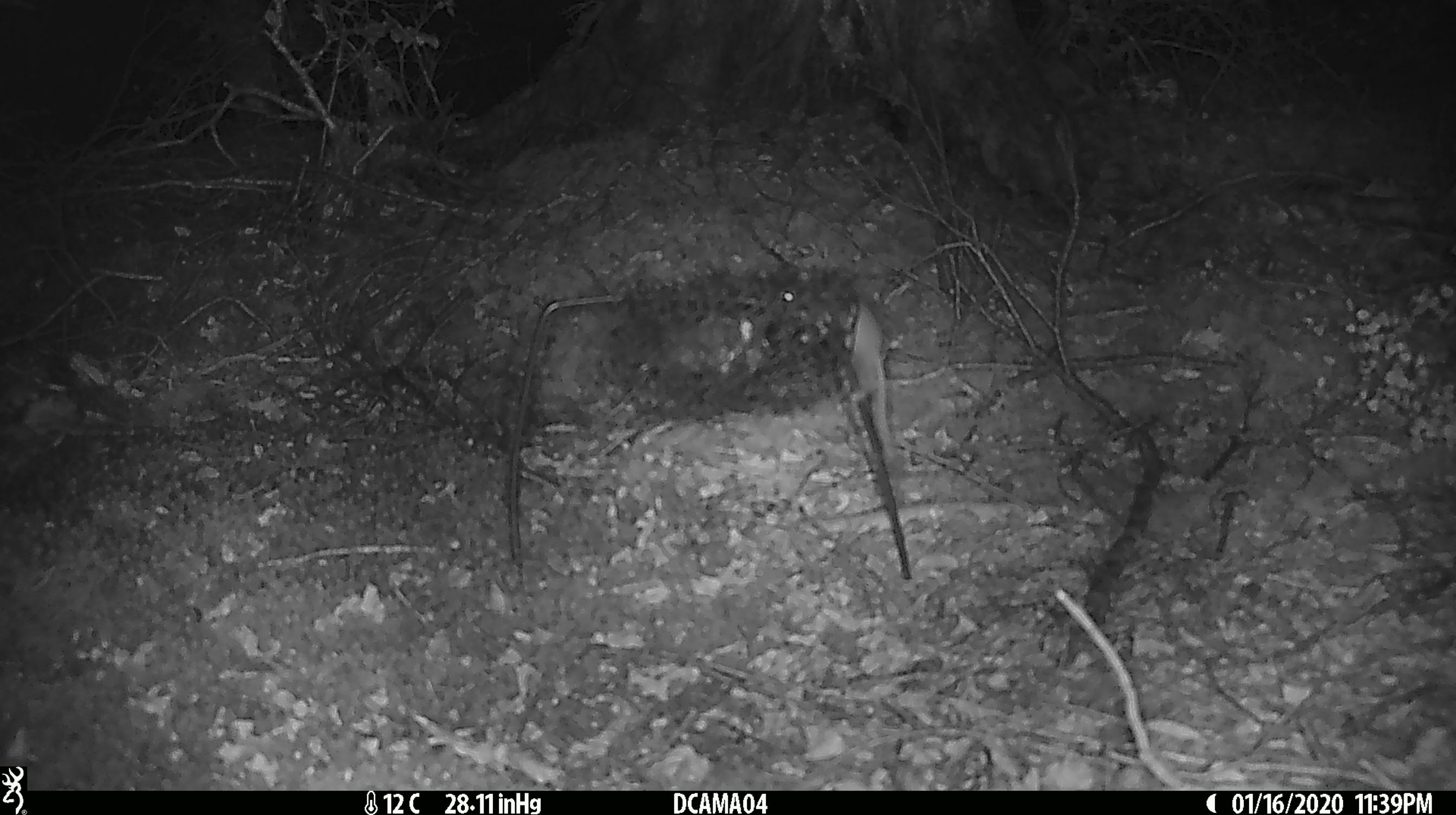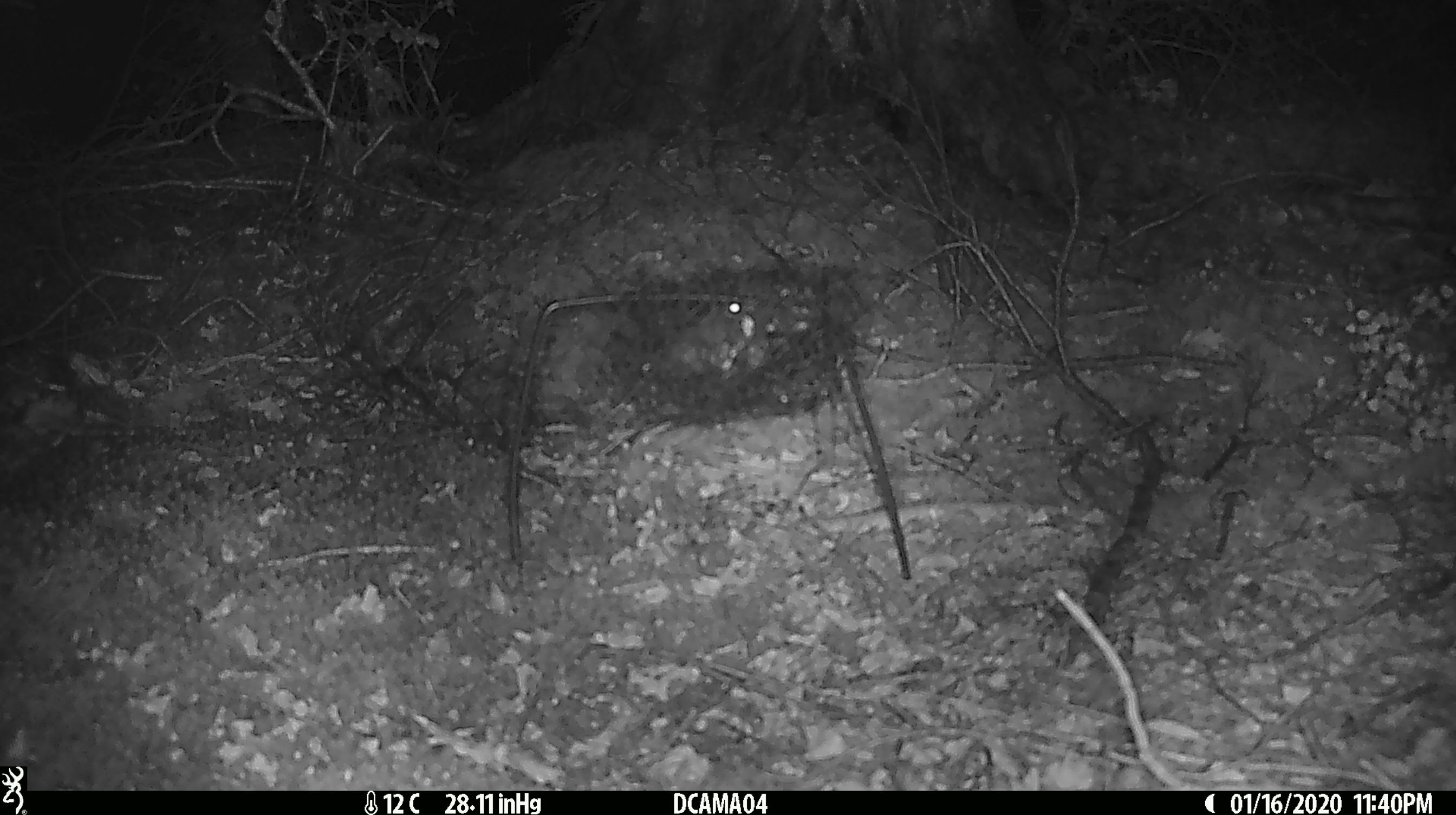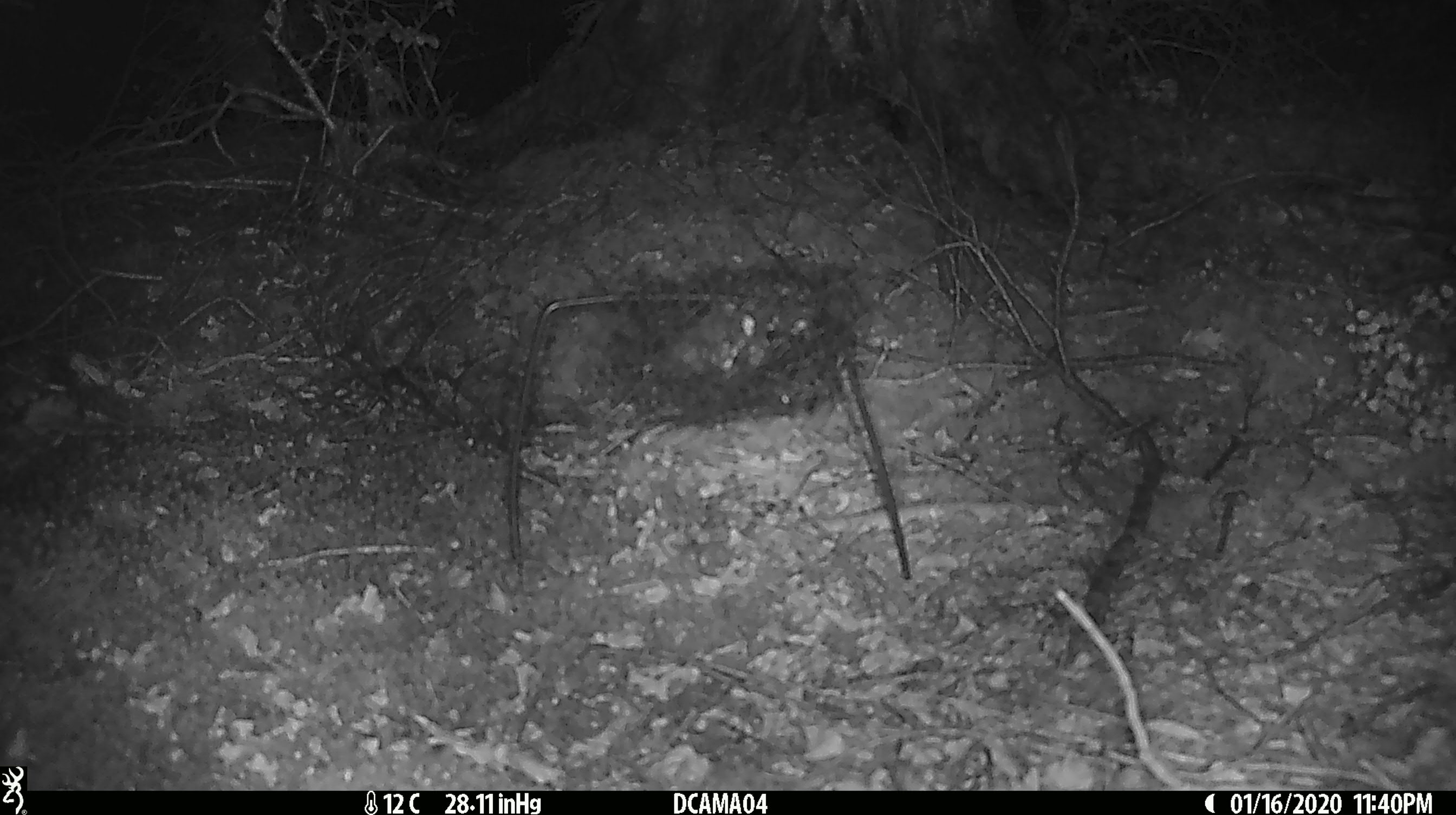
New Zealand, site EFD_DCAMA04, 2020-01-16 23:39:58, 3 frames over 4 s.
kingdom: Animalia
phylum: Chordata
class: Mammalia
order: Rodentia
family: Muridae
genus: Mus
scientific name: Mus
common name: mouse